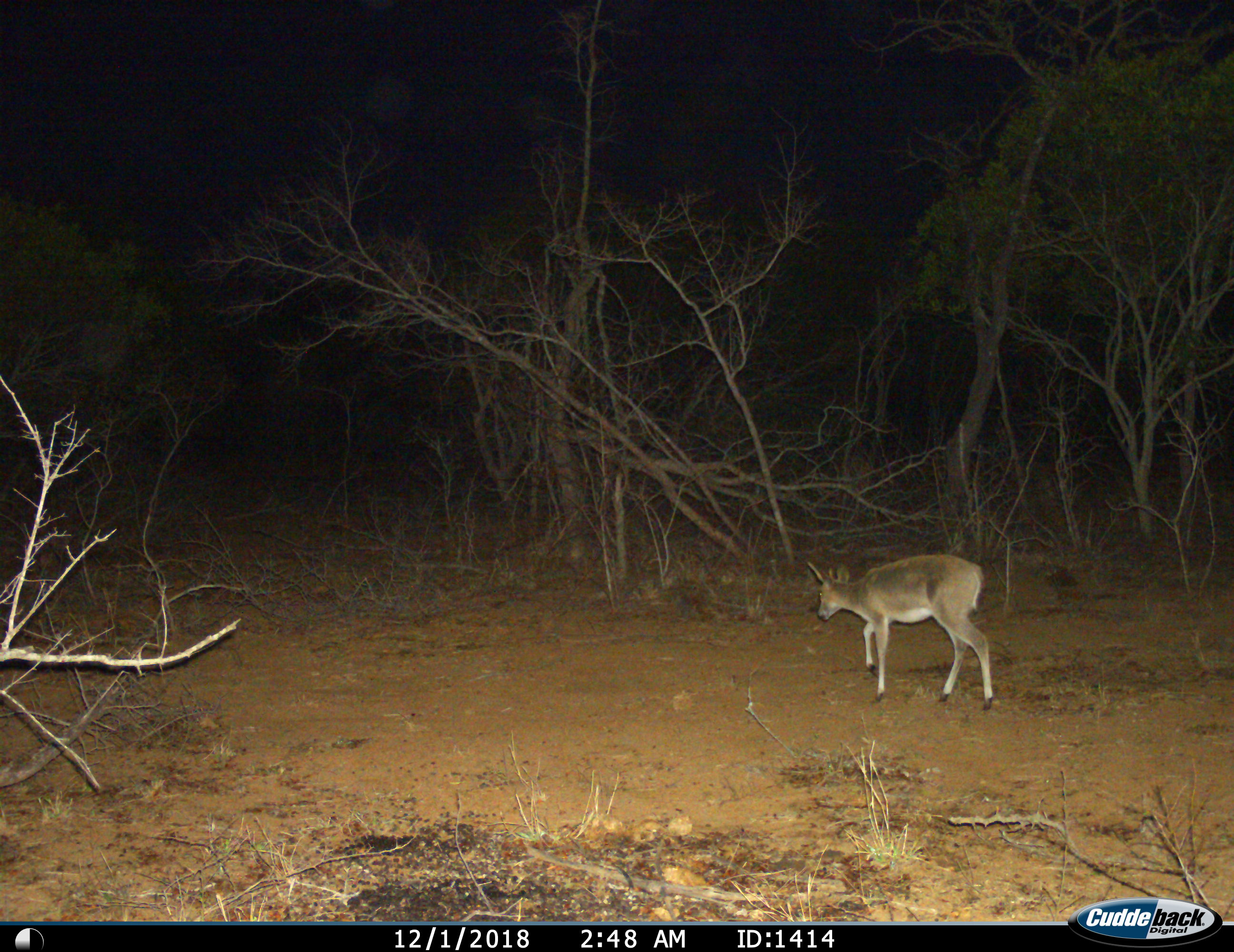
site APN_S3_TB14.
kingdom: Animalia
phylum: Chordata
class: Mammalia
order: Artiodactyla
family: Bovidae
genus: Sylvicapra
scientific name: Sylvicapra grimmia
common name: common duiker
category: duikercommongrey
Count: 1.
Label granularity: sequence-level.